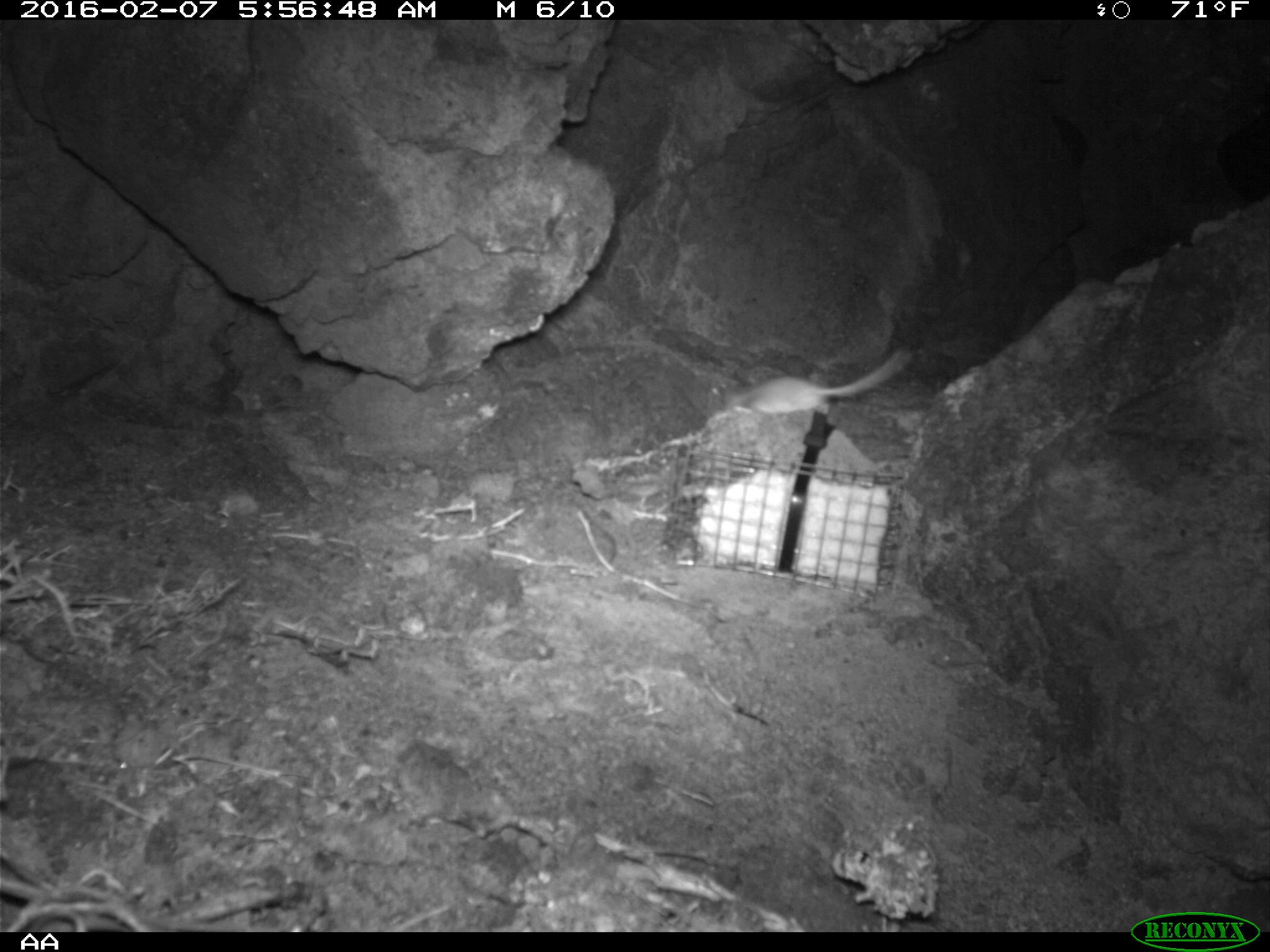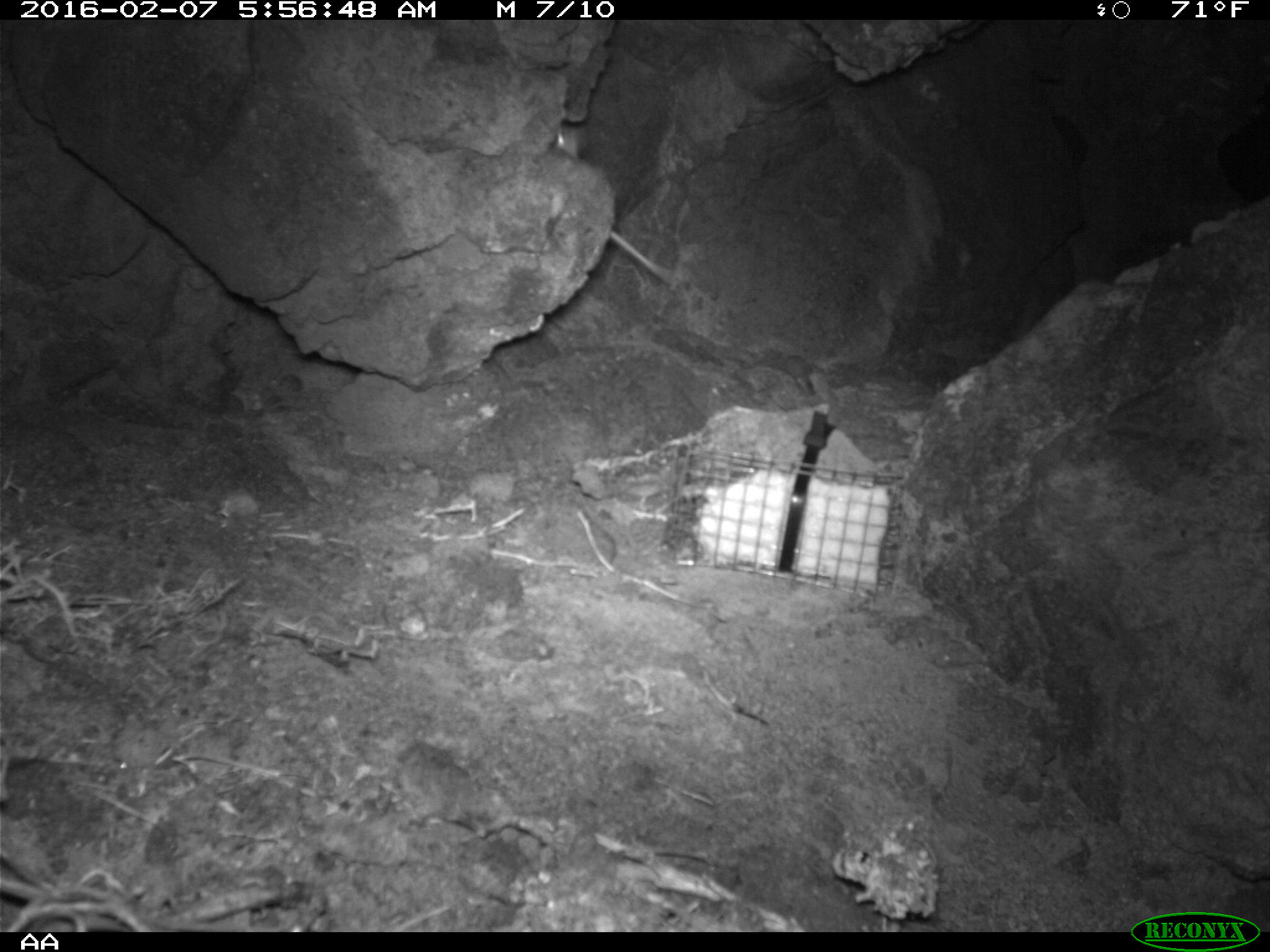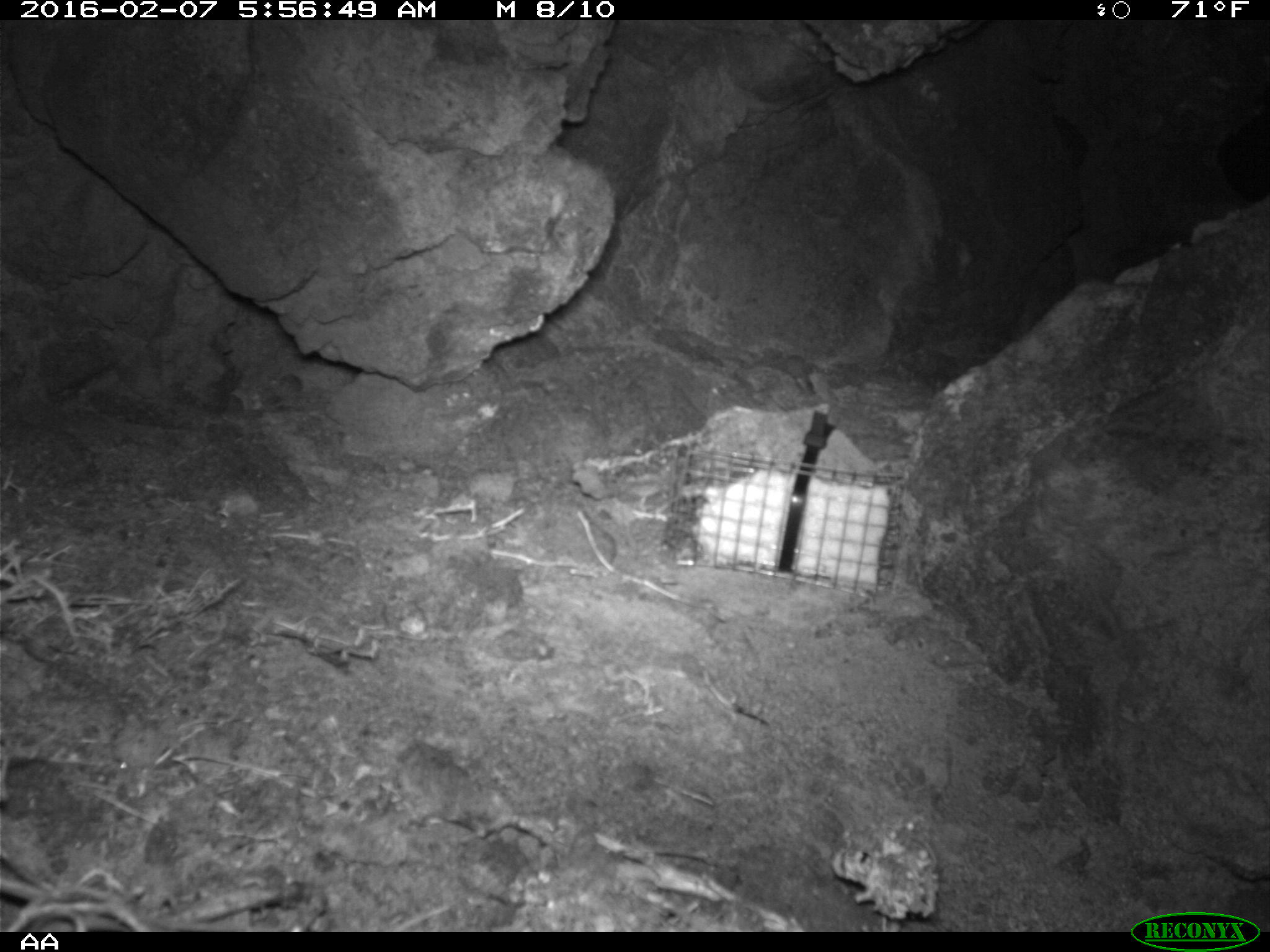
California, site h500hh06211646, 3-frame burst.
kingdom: Animalia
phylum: Chordata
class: Mammalia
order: Rodentia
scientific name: Rodentia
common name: rodent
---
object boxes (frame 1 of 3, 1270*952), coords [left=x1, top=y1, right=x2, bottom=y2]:
rodent: [left=720, top=343, right=915, bottom=415]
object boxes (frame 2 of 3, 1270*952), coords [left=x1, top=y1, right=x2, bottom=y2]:
rodent: [left=556, top=122, right=675, bottom=281]